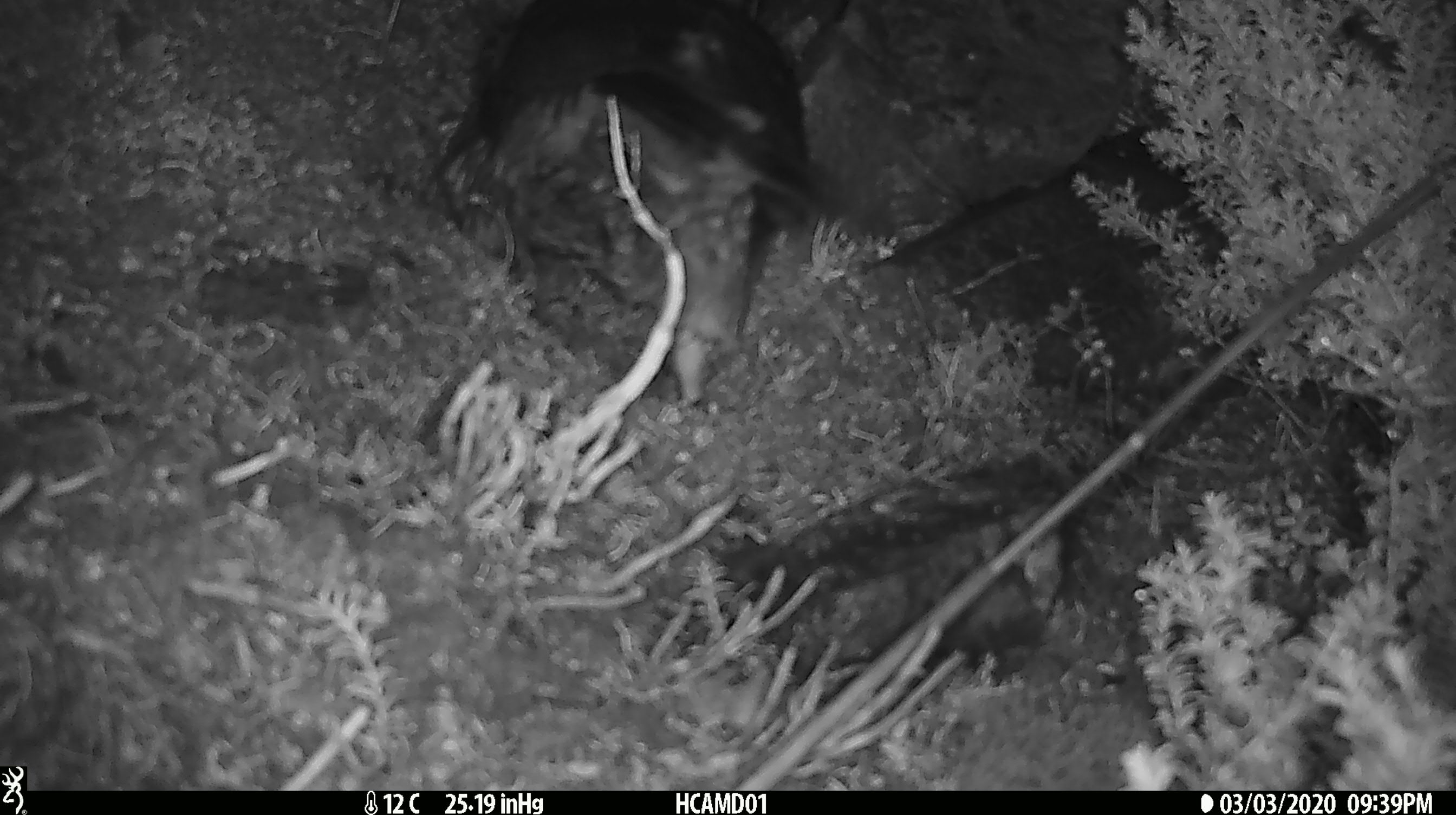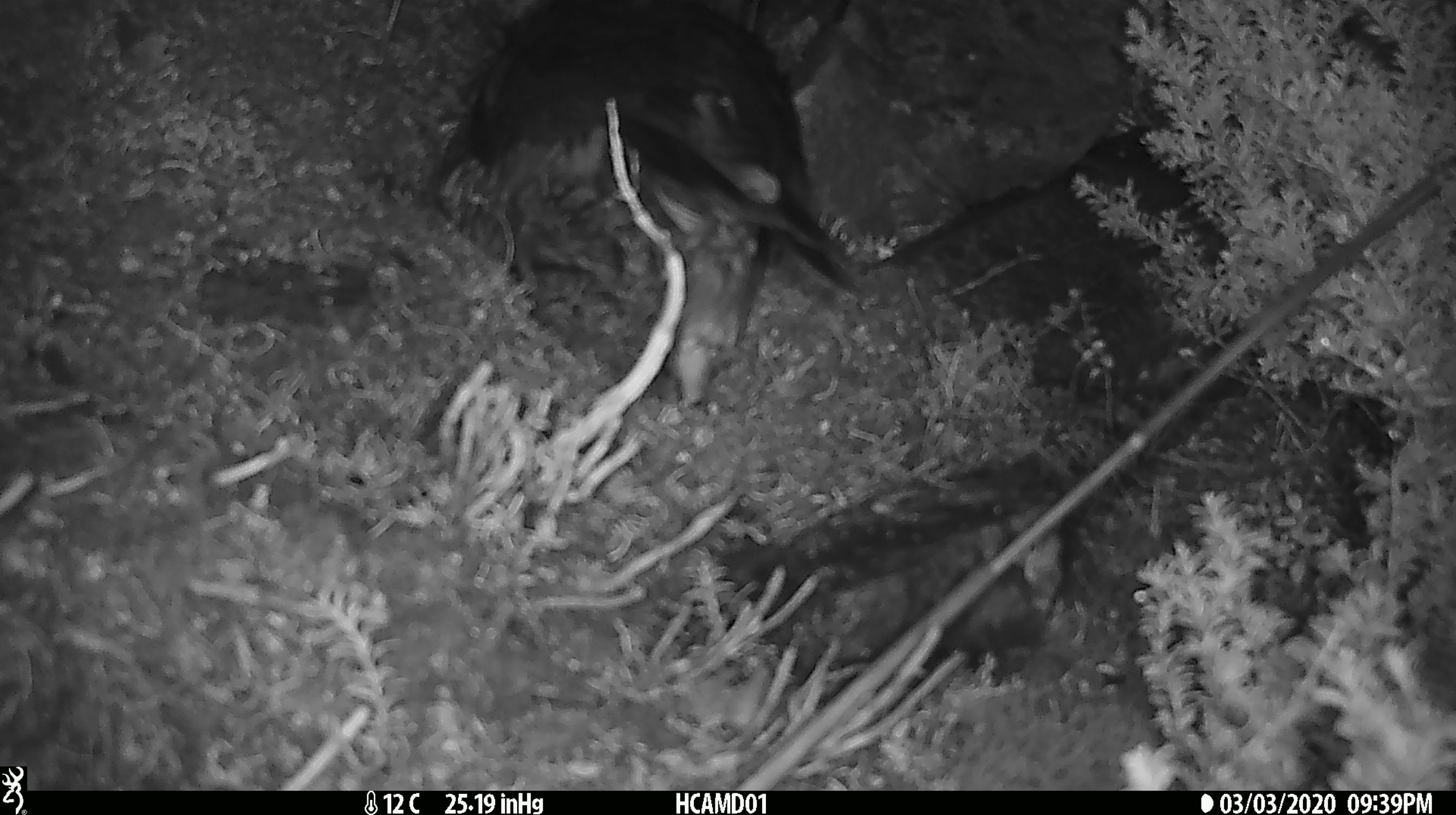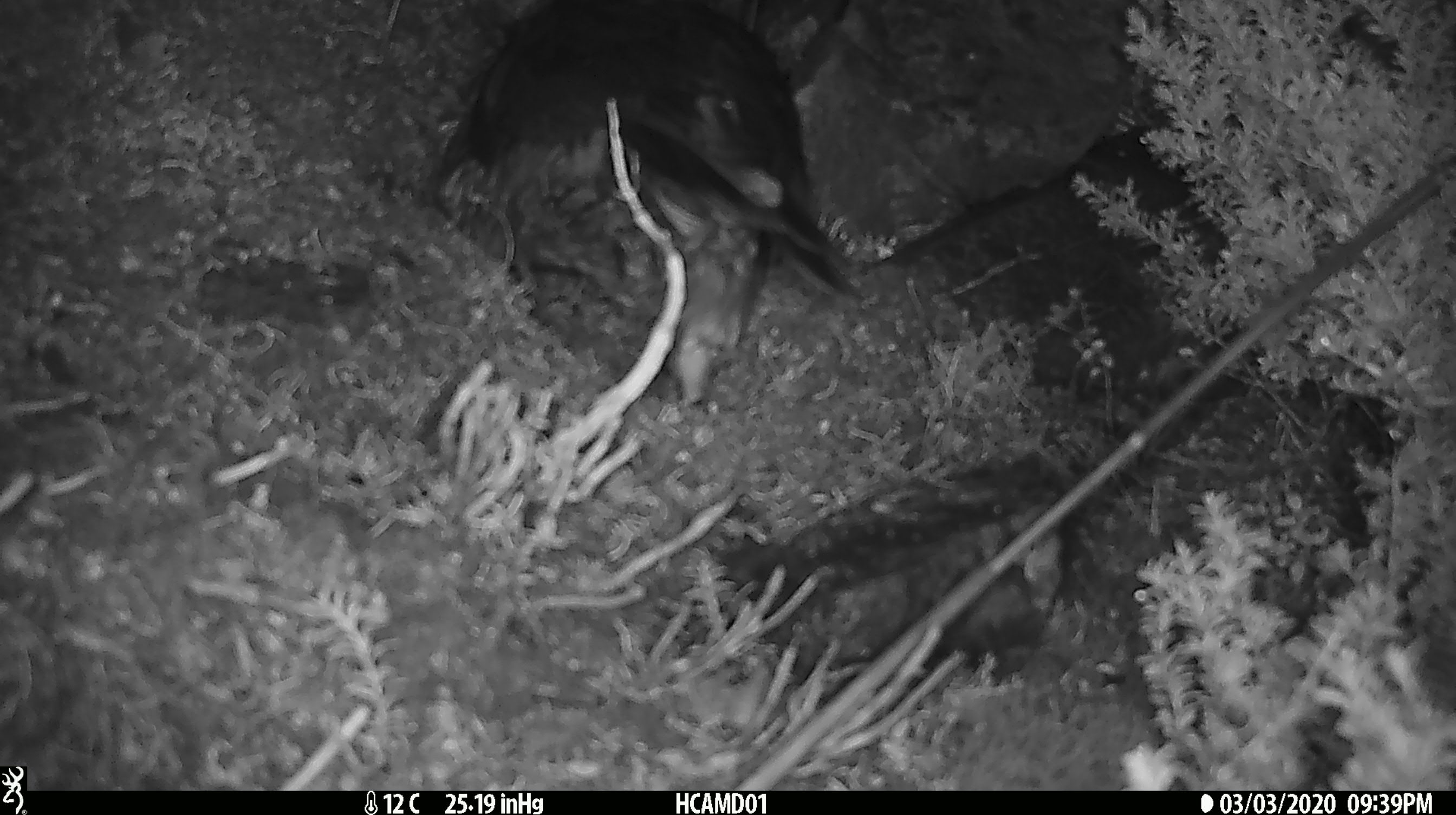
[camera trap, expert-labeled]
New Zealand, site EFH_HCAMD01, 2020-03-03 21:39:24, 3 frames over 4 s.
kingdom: Animalia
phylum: Chordata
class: Aves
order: Psittaciformes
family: Strigopidae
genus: Nestor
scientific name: Nestor notabilis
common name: kea